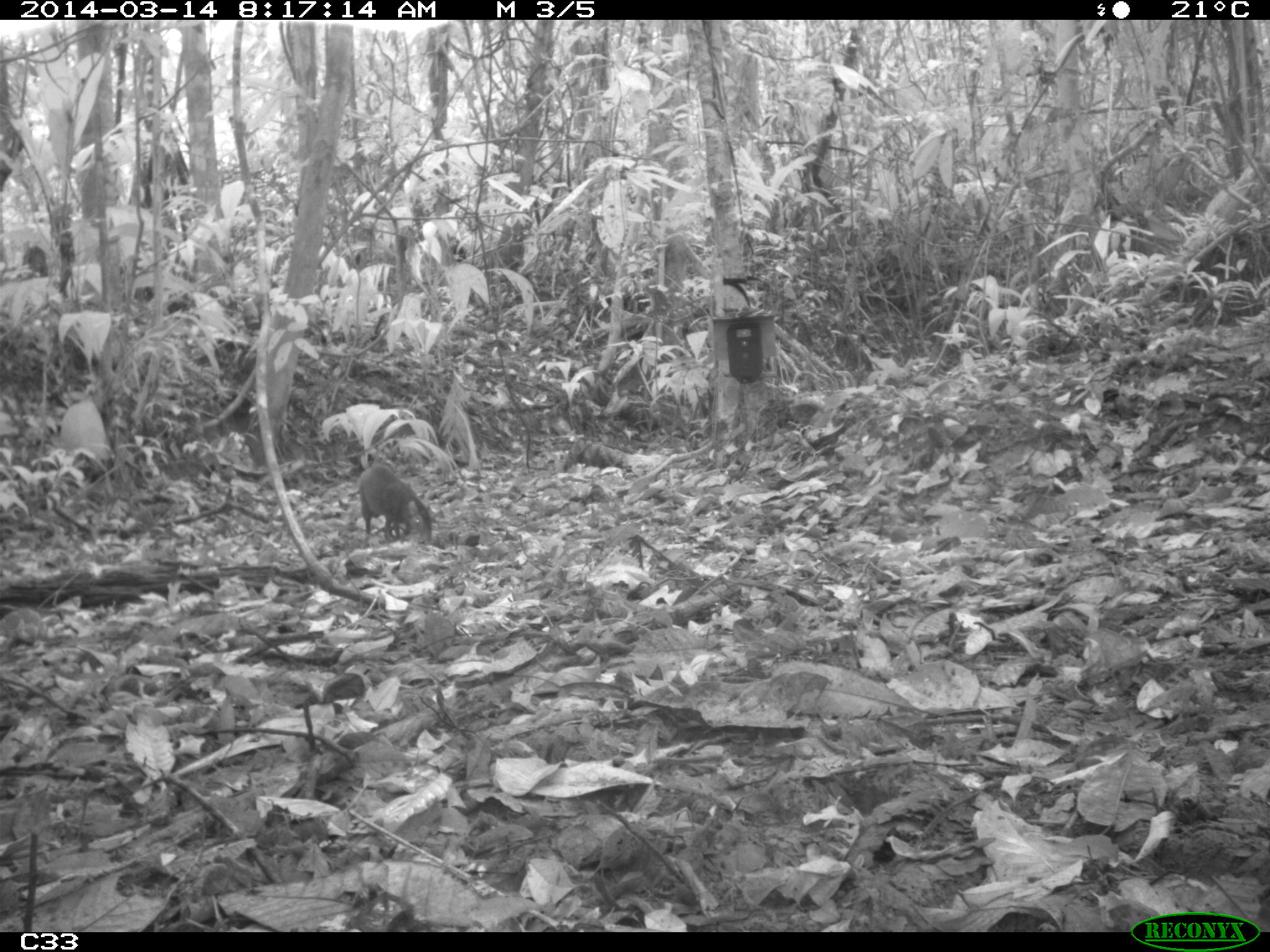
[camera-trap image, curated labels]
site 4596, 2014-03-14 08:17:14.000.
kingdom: Animalia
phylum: Chordata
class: Mammalia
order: Rodentia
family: Dasyproctidae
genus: Dasyprocta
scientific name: Dasyprocta leporina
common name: red-rumped agouti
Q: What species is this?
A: Dasyprocta leporina (red-rumped agouti).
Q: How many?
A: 1.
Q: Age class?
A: Adult.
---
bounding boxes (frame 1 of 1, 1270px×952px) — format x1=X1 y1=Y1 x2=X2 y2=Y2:
dasyprocta leporina: x1=357 y1=464 x2=433 y2=546